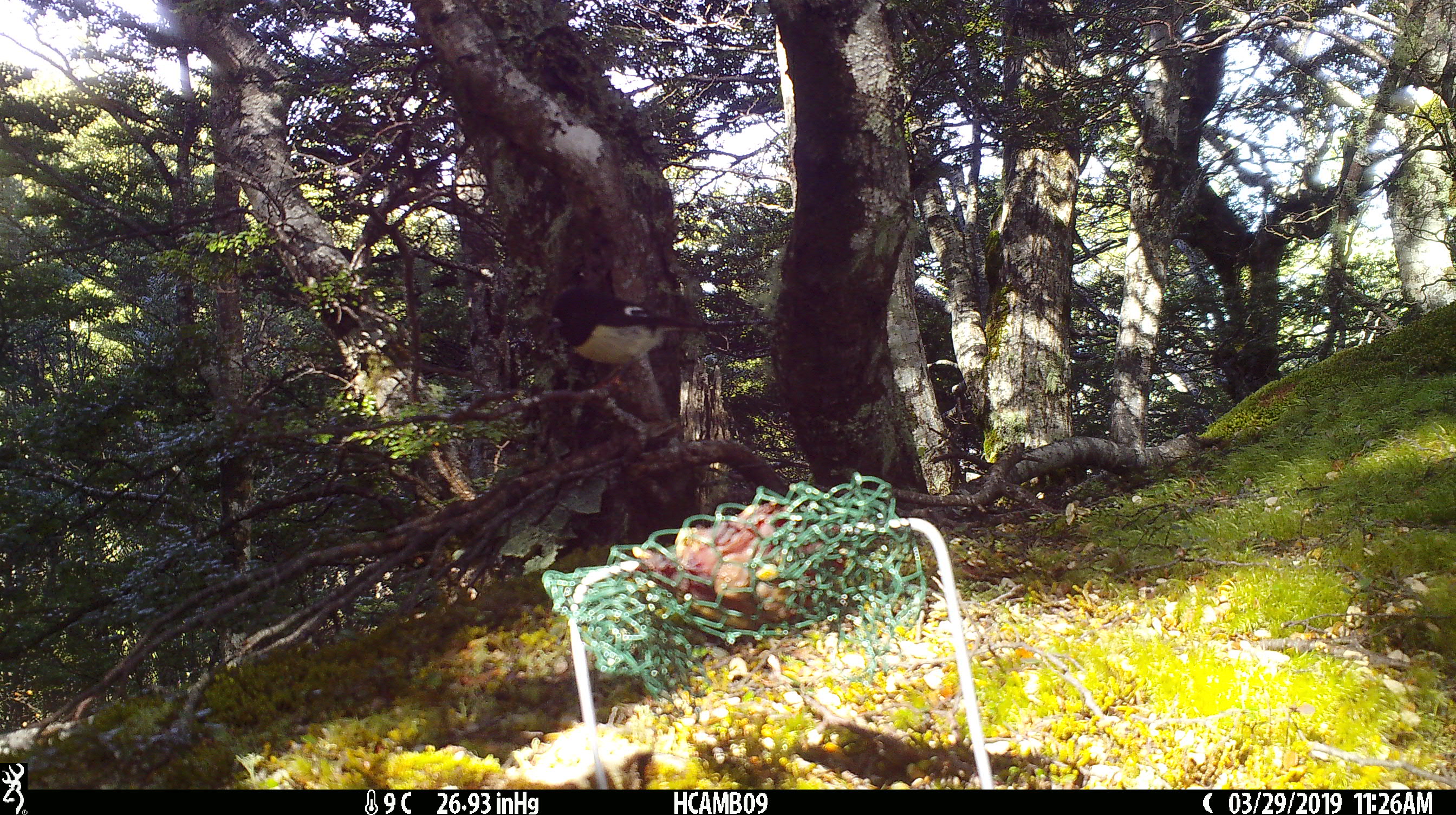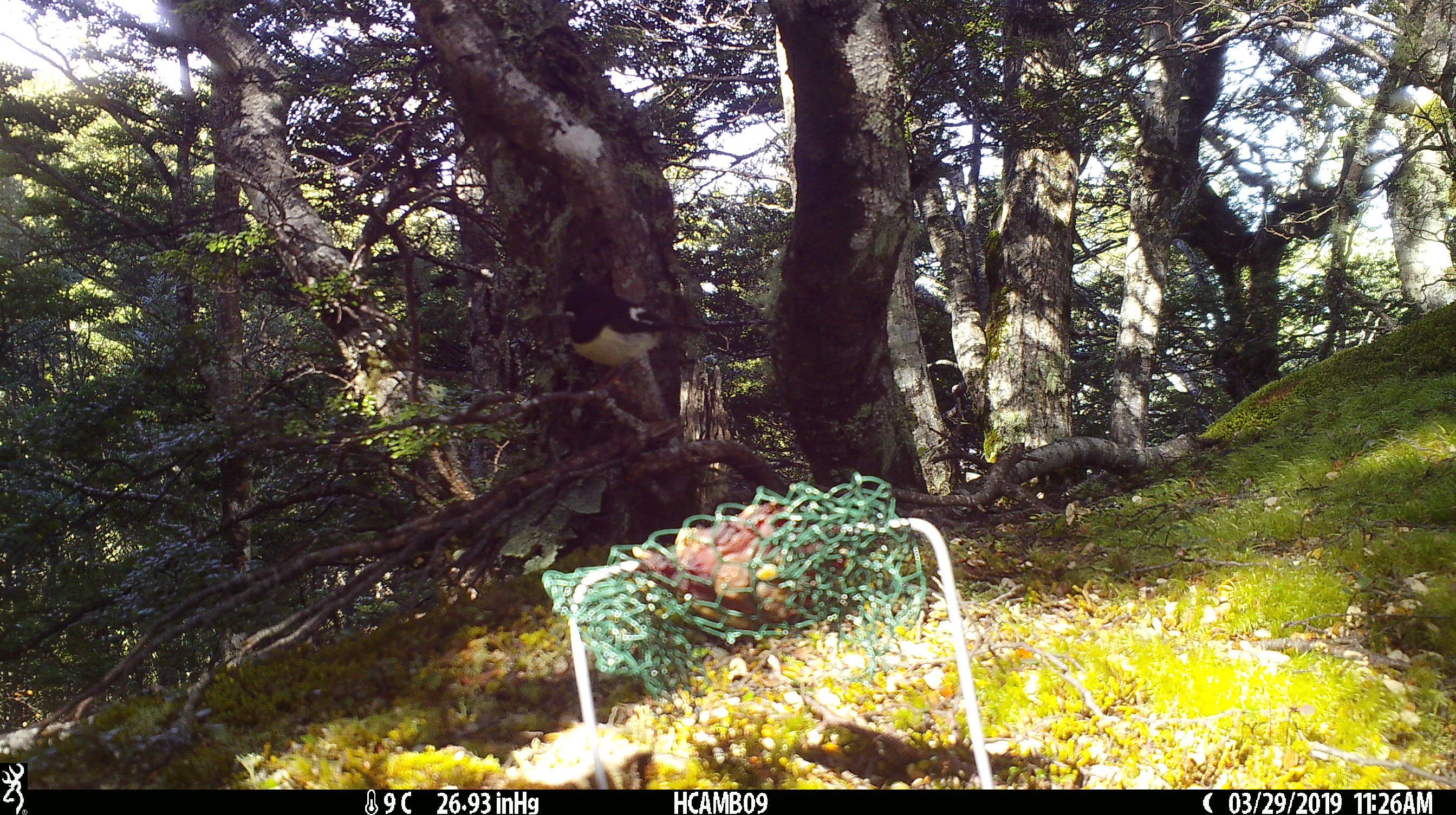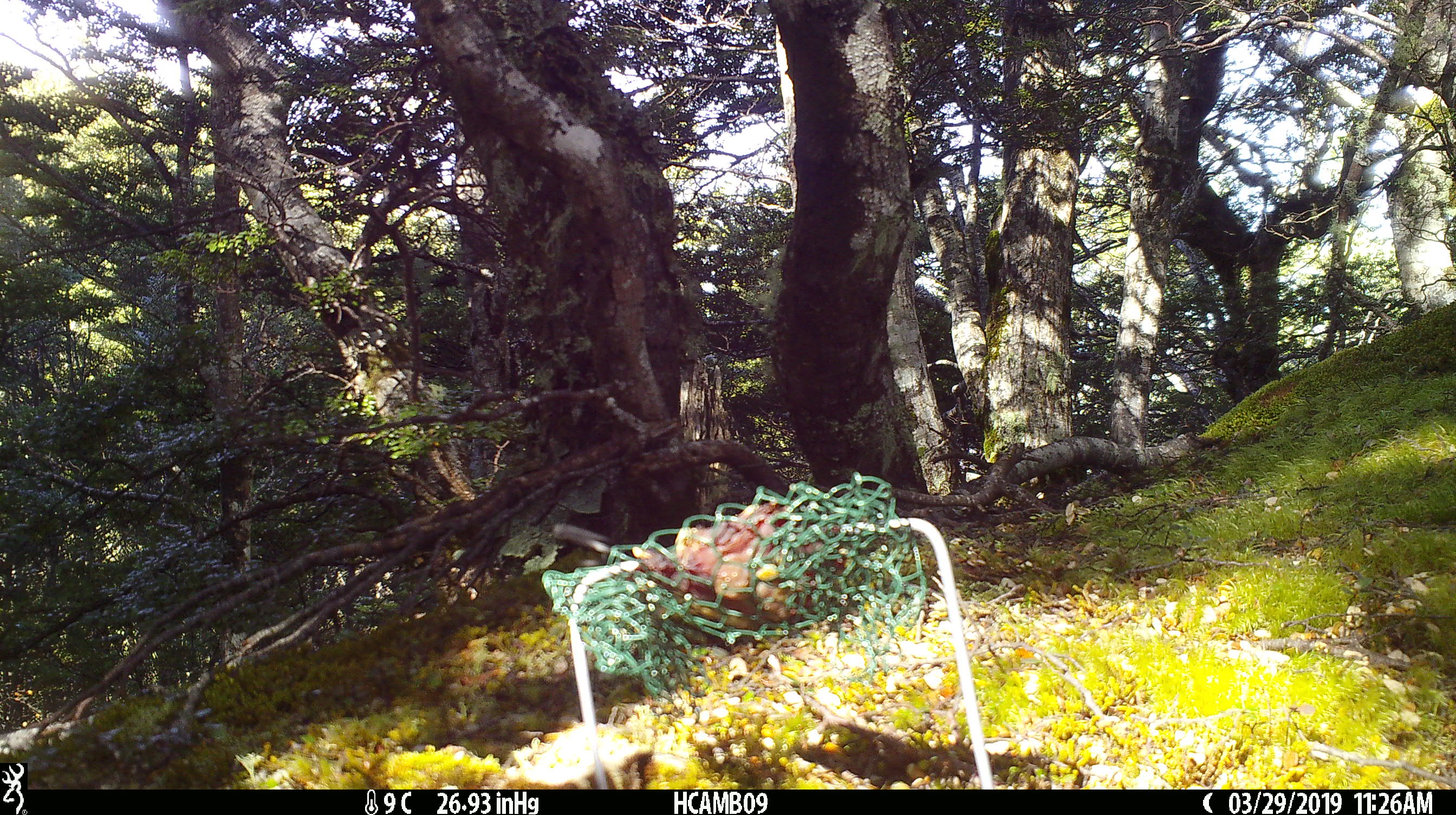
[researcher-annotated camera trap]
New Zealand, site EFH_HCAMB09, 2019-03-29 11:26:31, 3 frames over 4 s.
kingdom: Animalia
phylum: Chordata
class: Aves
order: Passeriformes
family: Petroicidae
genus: Petroica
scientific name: Petroica macrocephala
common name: tomtit